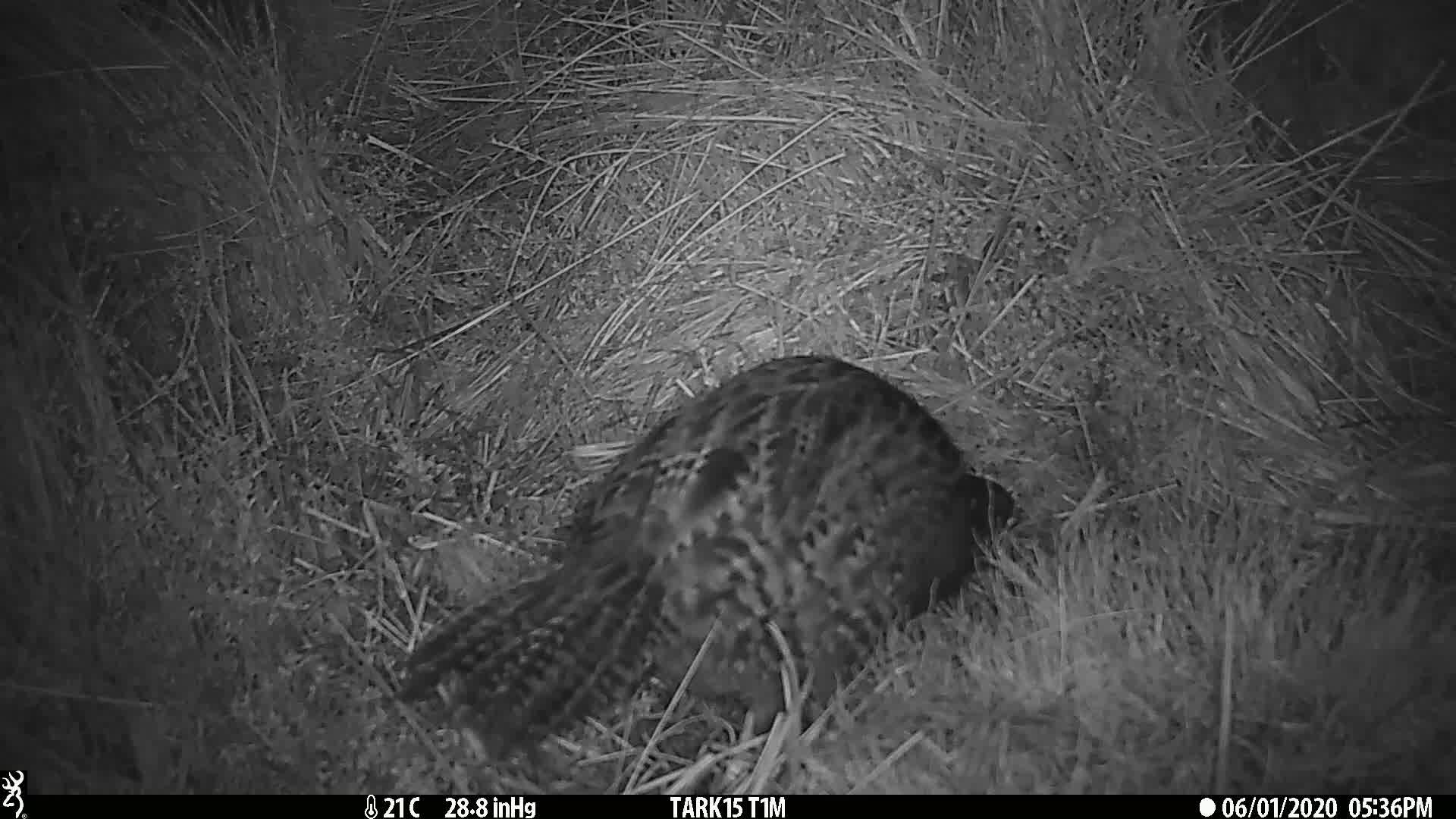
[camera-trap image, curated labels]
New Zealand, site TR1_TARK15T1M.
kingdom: Animalia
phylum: Chordata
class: Aves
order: Gruiformes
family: Rallidae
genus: Gallirallus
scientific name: Gallirallus australis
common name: weka